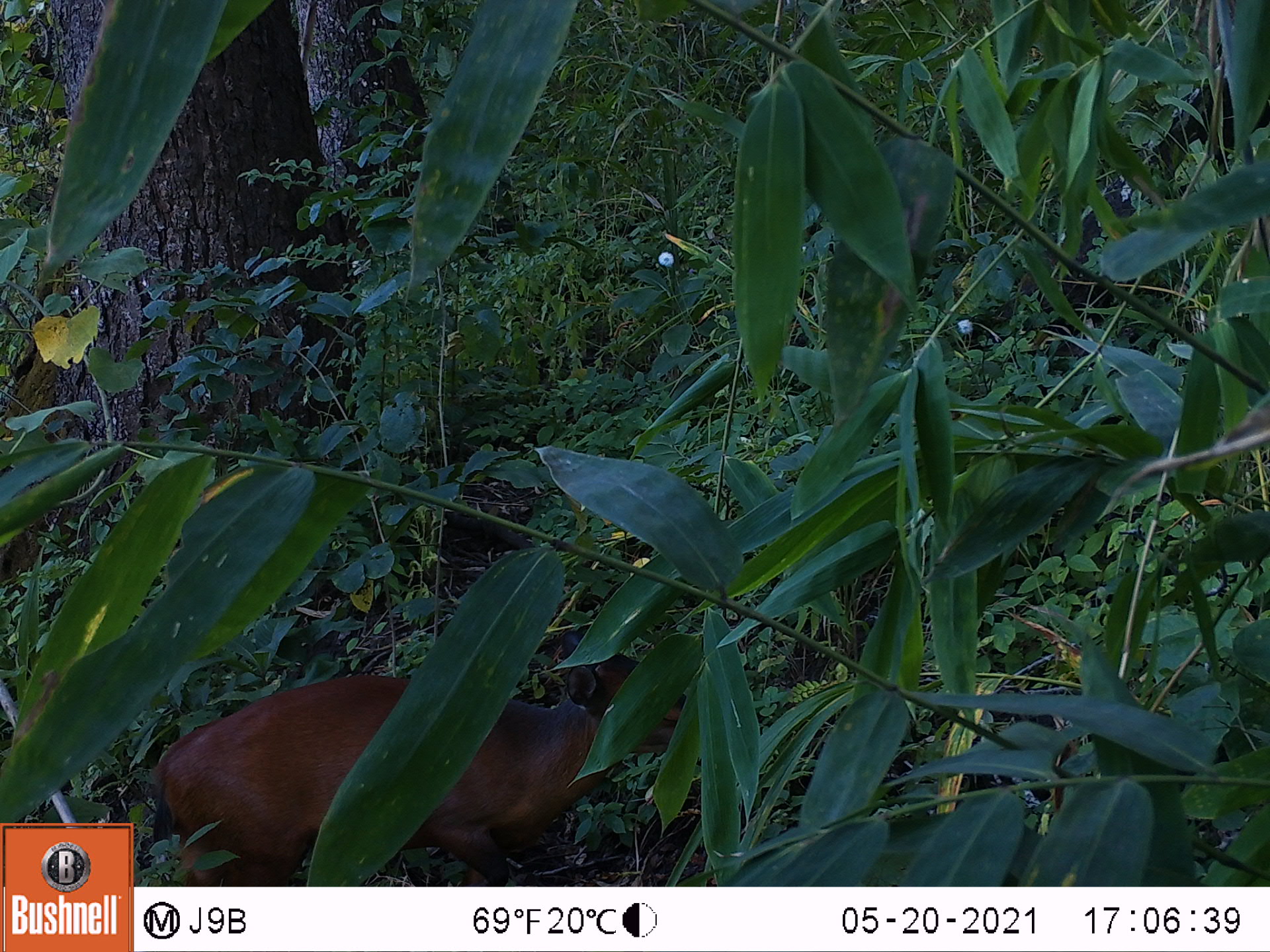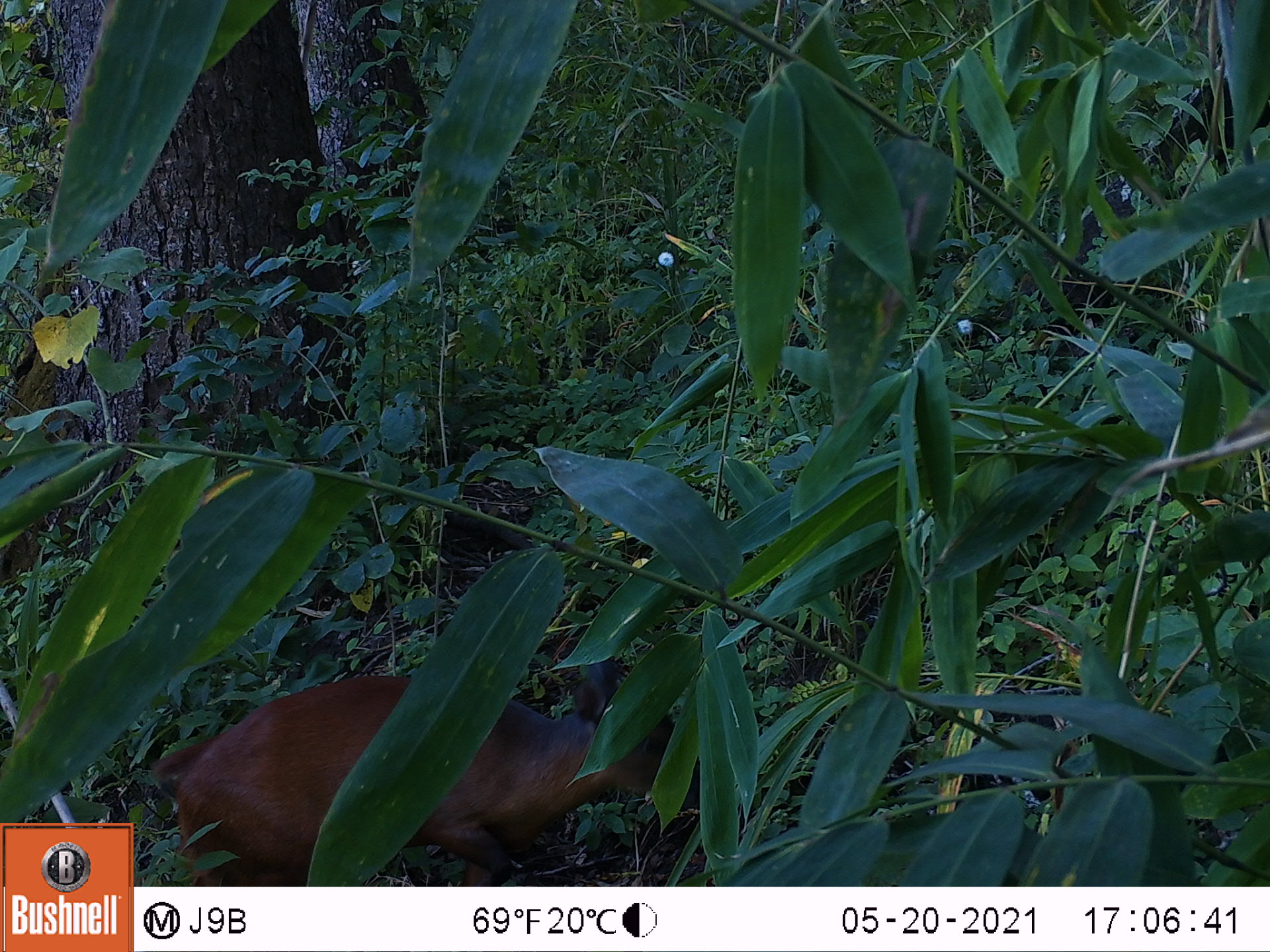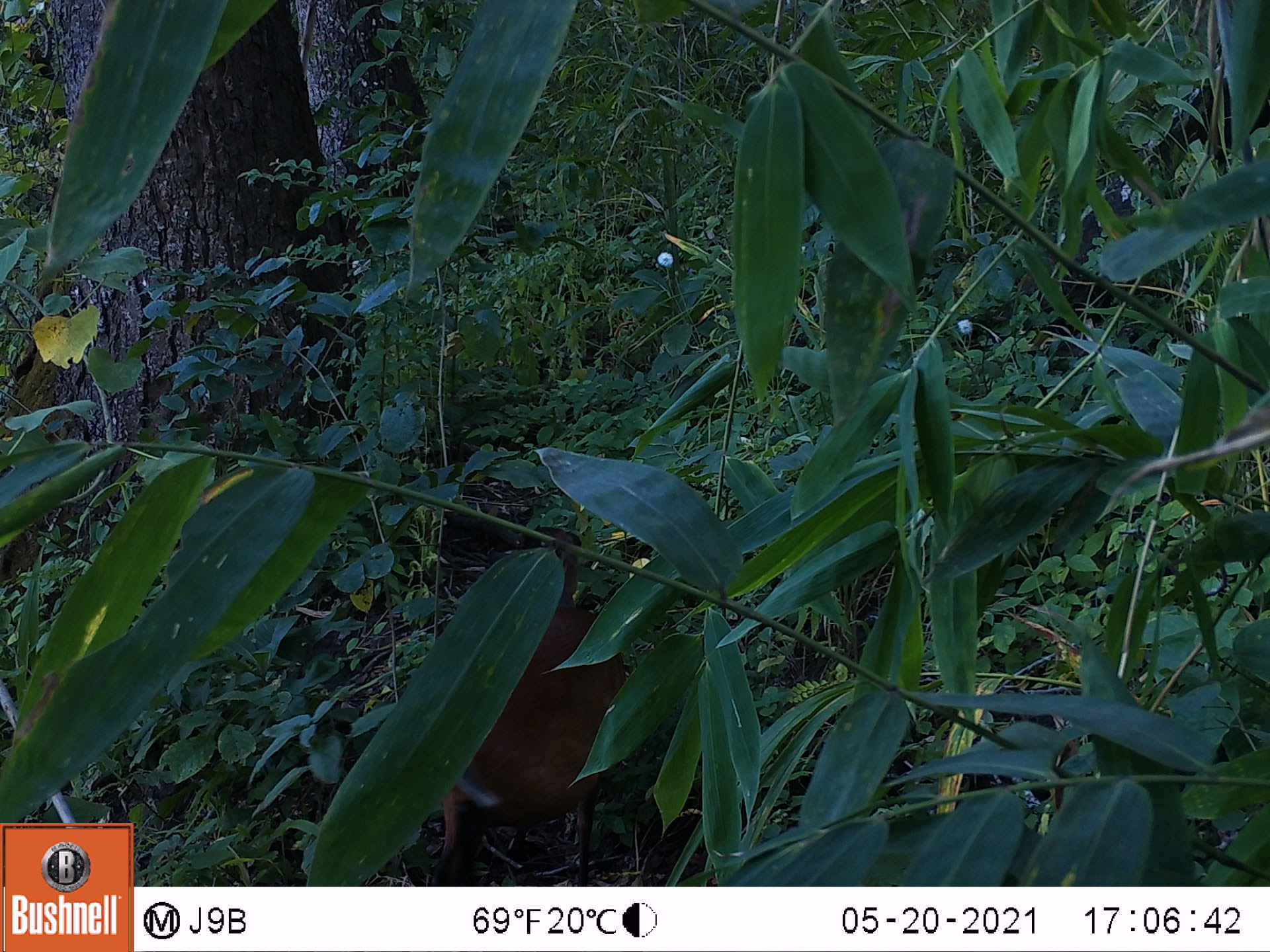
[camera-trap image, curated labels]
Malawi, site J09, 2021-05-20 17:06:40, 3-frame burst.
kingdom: Animalia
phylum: Chordata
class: Mammalia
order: Artiodactyla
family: Bovidae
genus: Cephalophorus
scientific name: Cephalophorus natalensis natalensis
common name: red duiker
Red duiker (Cephalophorus natalensis natalensis), count 1.